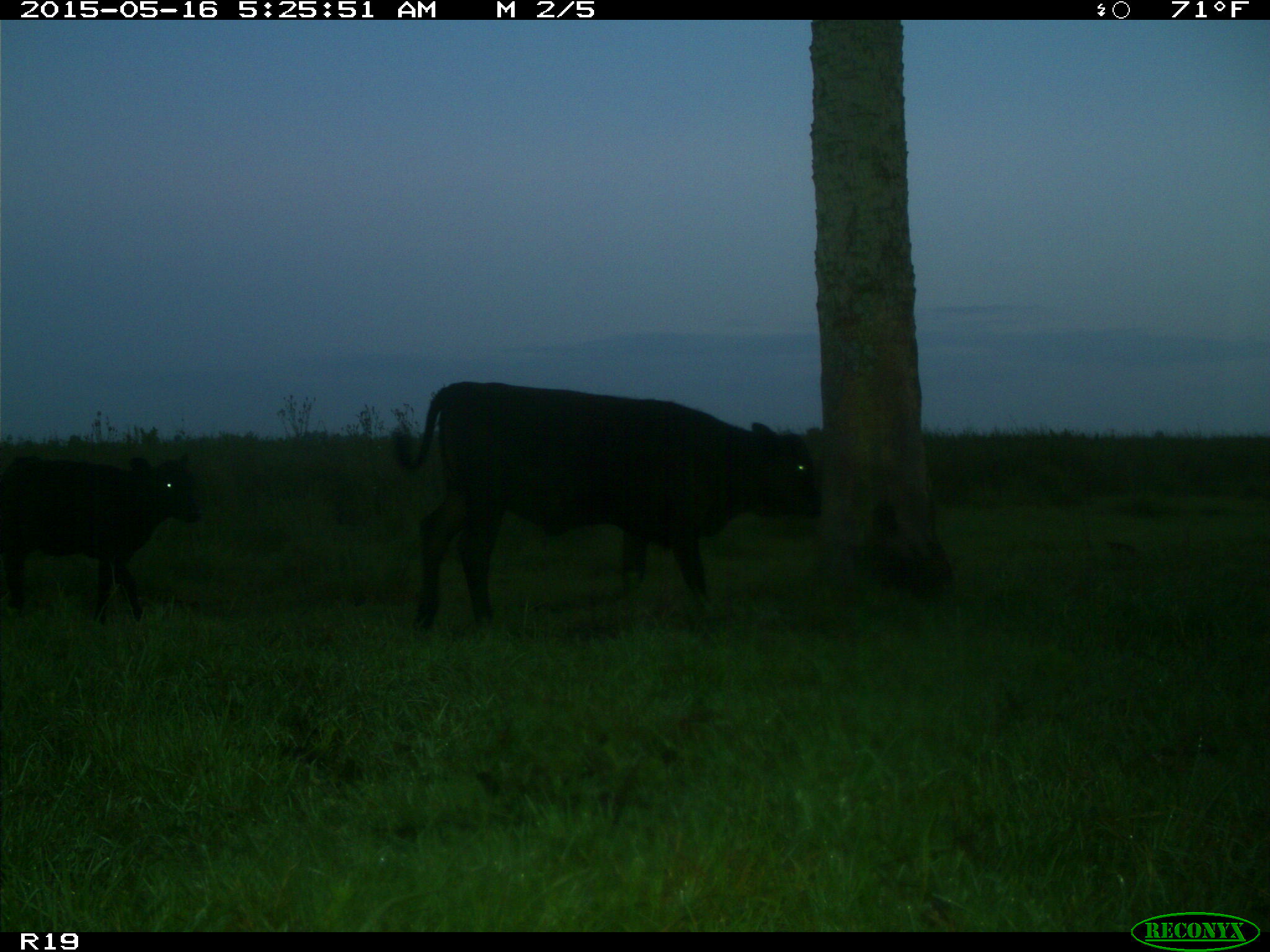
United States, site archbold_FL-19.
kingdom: Animalia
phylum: Chordata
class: Mammalia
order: Artiodactyla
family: Bovidae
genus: Bos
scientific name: Bos taurus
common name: domestic cow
Bos taurus (domestic cow).